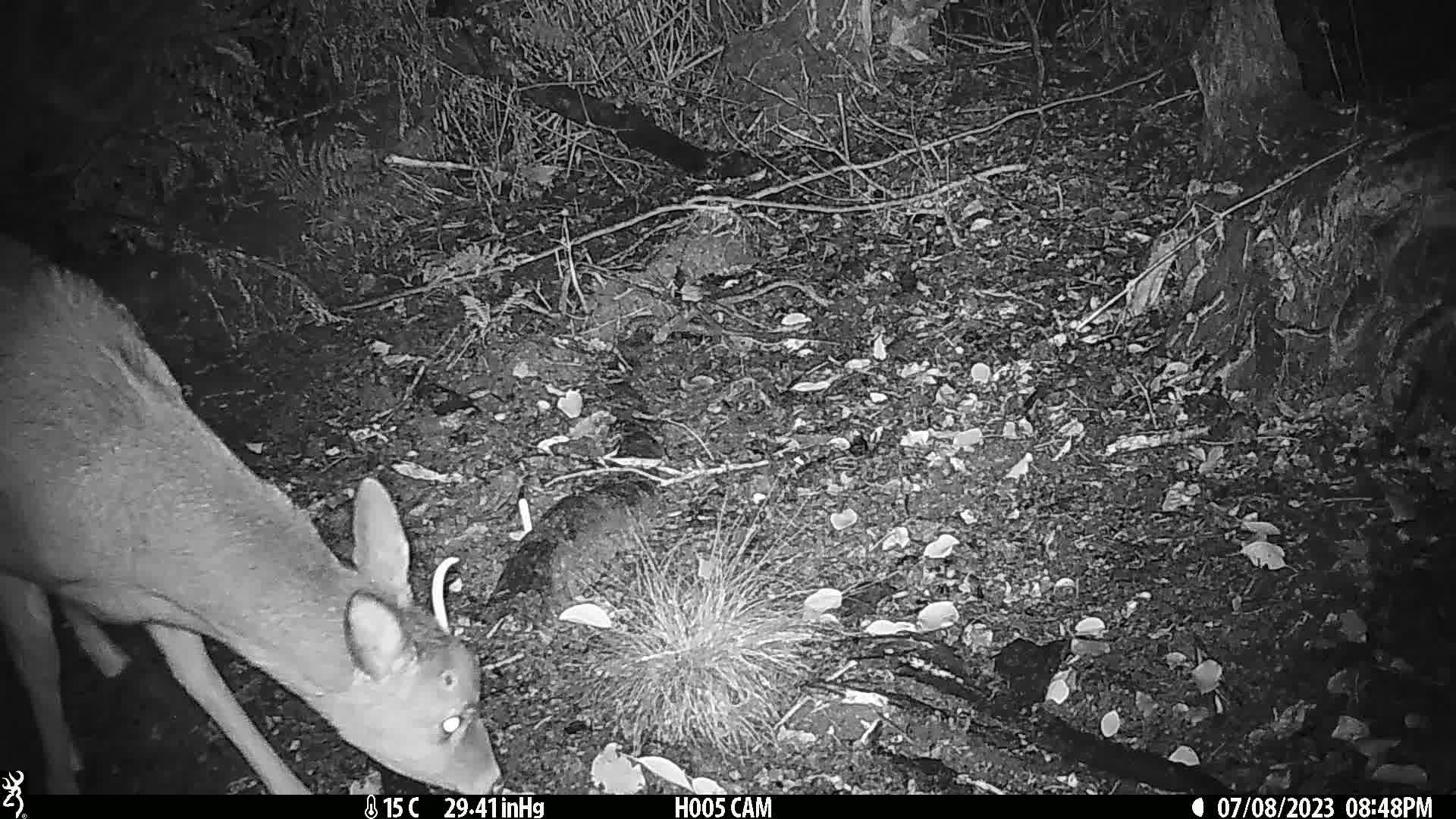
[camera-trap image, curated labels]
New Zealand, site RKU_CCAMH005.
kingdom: Animalia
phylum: Chordata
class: Mammalia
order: Artiodactyla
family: Cervidae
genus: Odocoileus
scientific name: Odocoileus virginianus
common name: white-tailed deer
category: white tailed deer